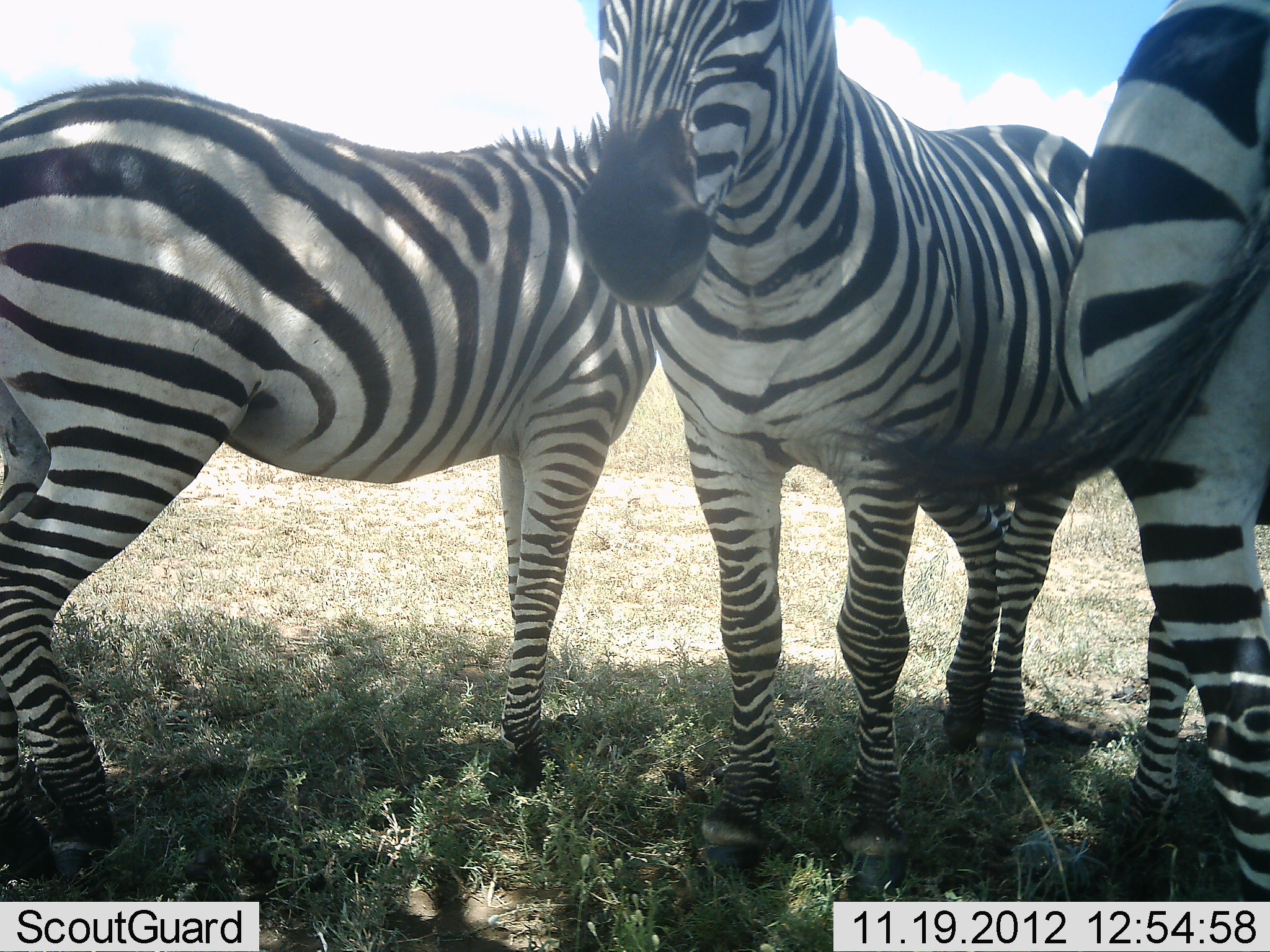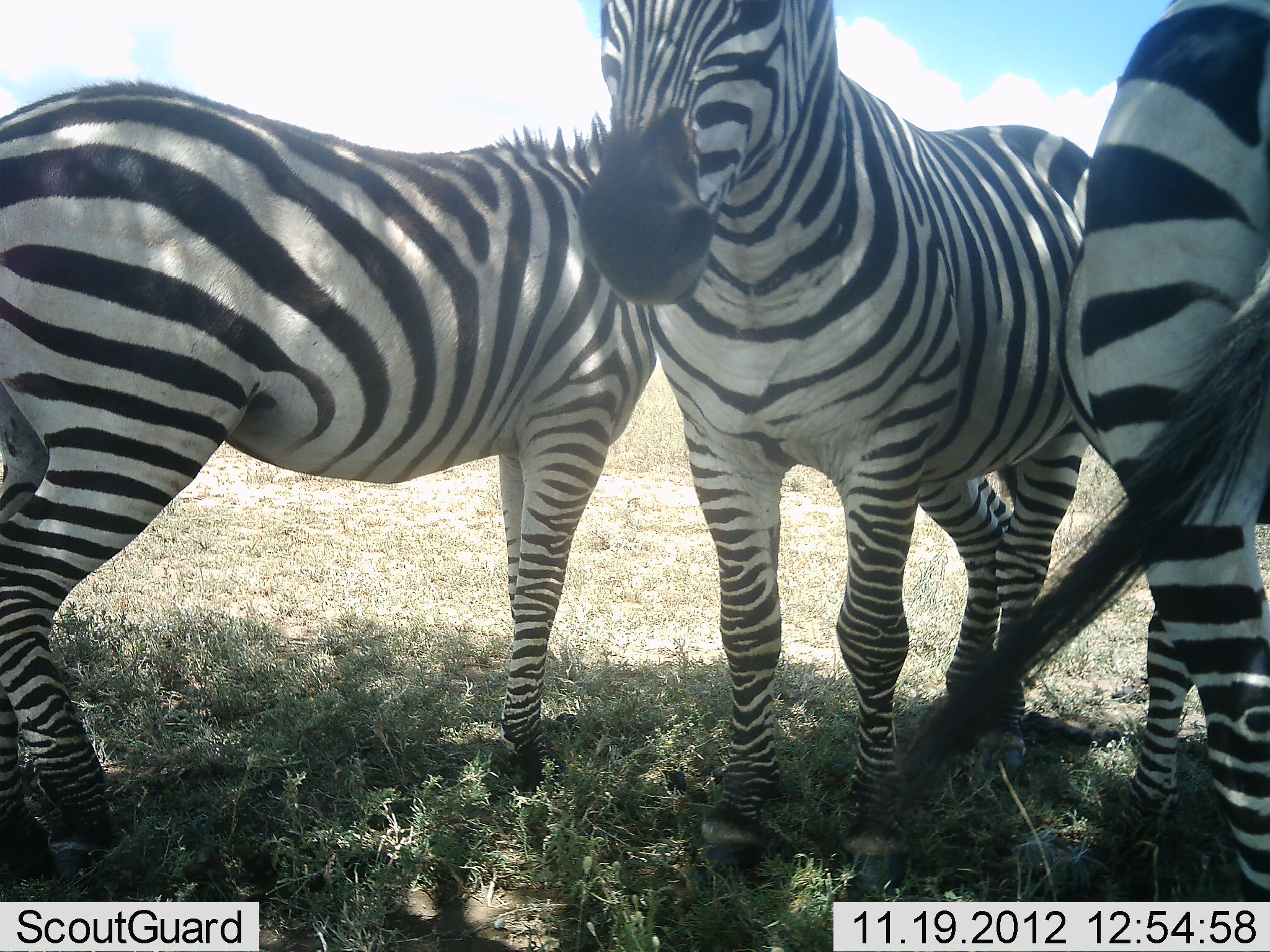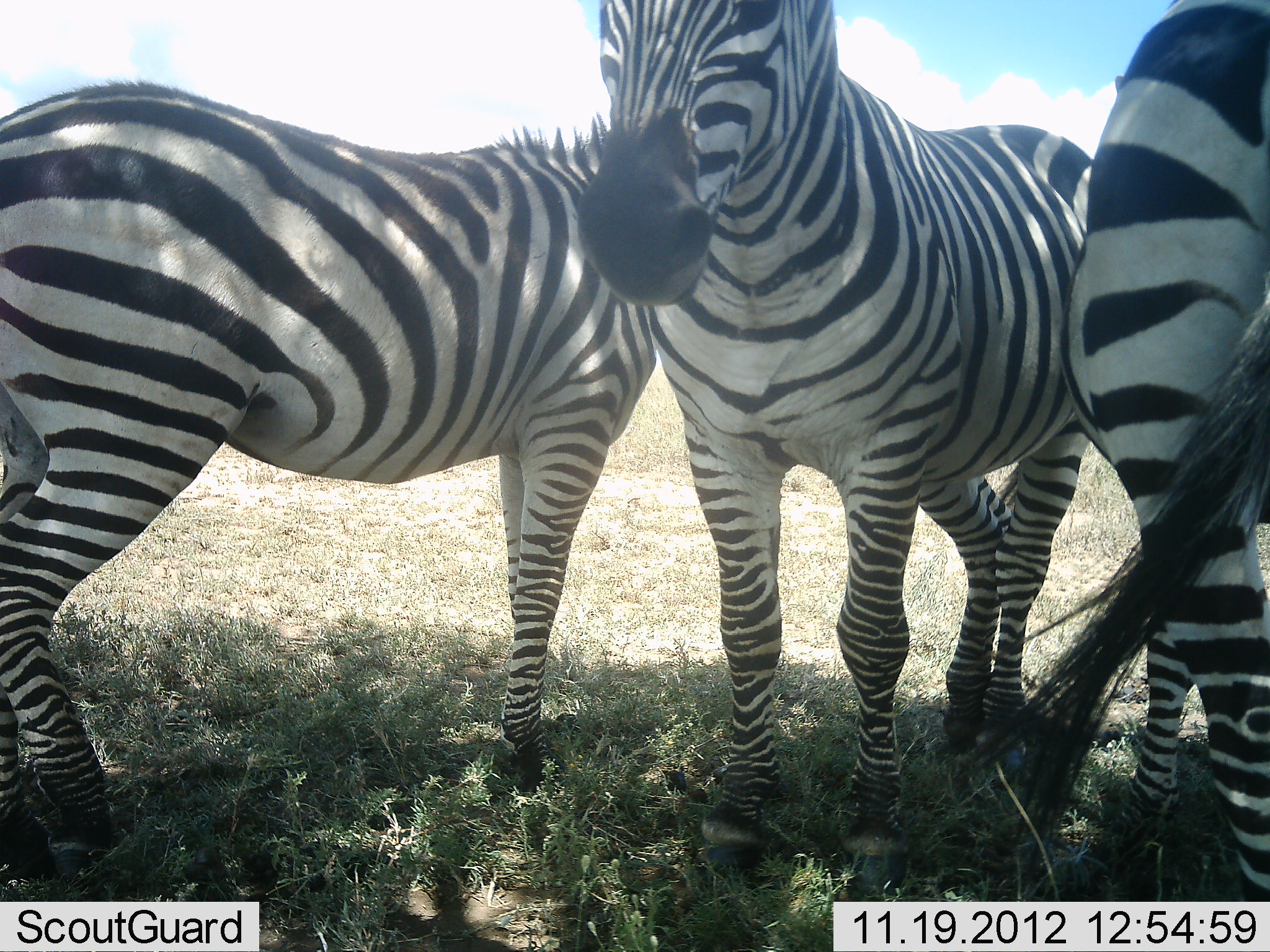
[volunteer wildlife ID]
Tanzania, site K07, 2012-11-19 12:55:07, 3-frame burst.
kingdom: Animalia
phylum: Chordata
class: Mammalia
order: Perissodactyla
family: Equidae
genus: Equus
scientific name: Equus quagga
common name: plains zebra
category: zebra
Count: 3.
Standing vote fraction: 100%.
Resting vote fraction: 0%.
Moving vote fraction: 0%.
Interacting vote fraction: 0%.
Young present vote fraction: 0%.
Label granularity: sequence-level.